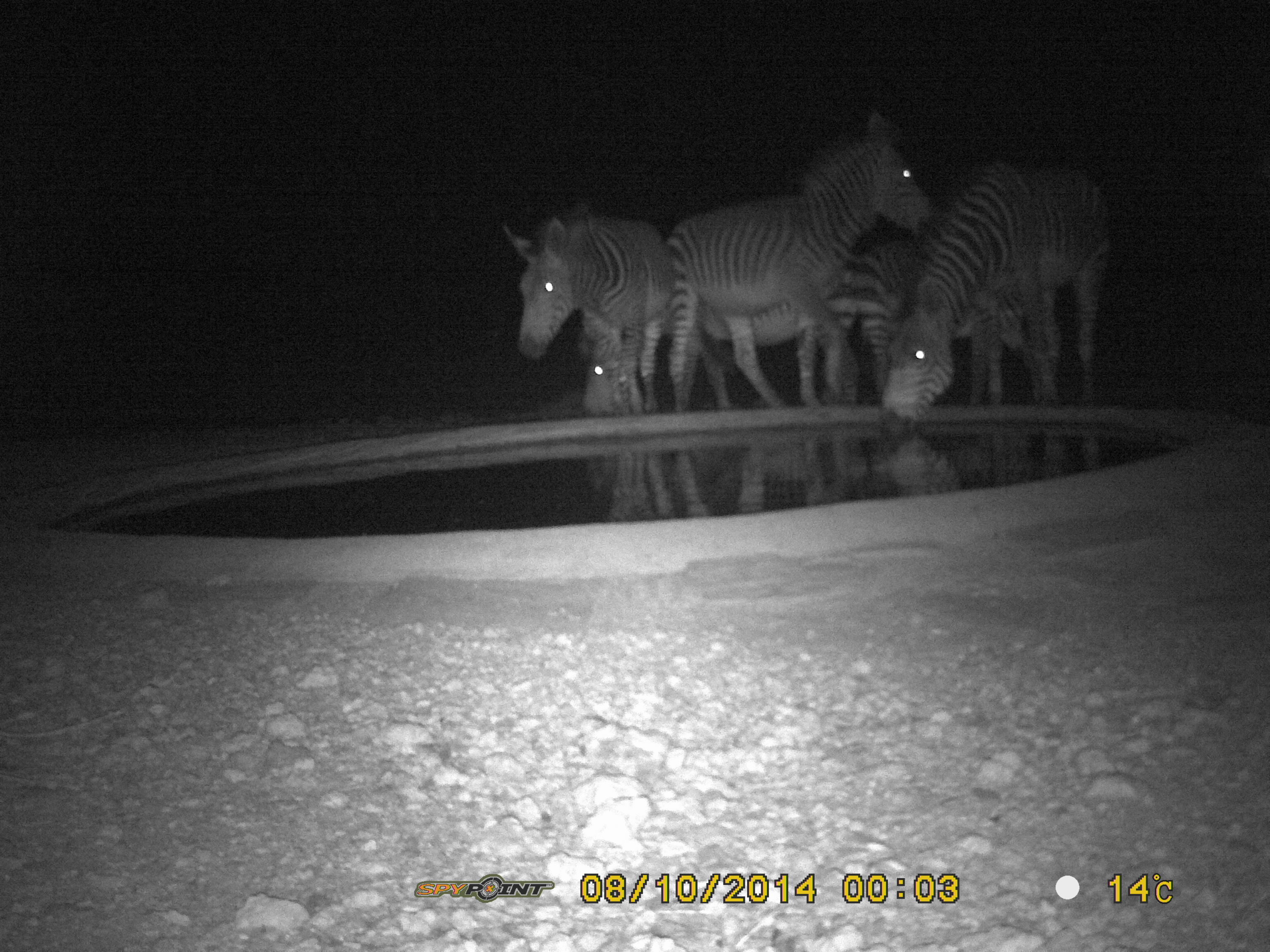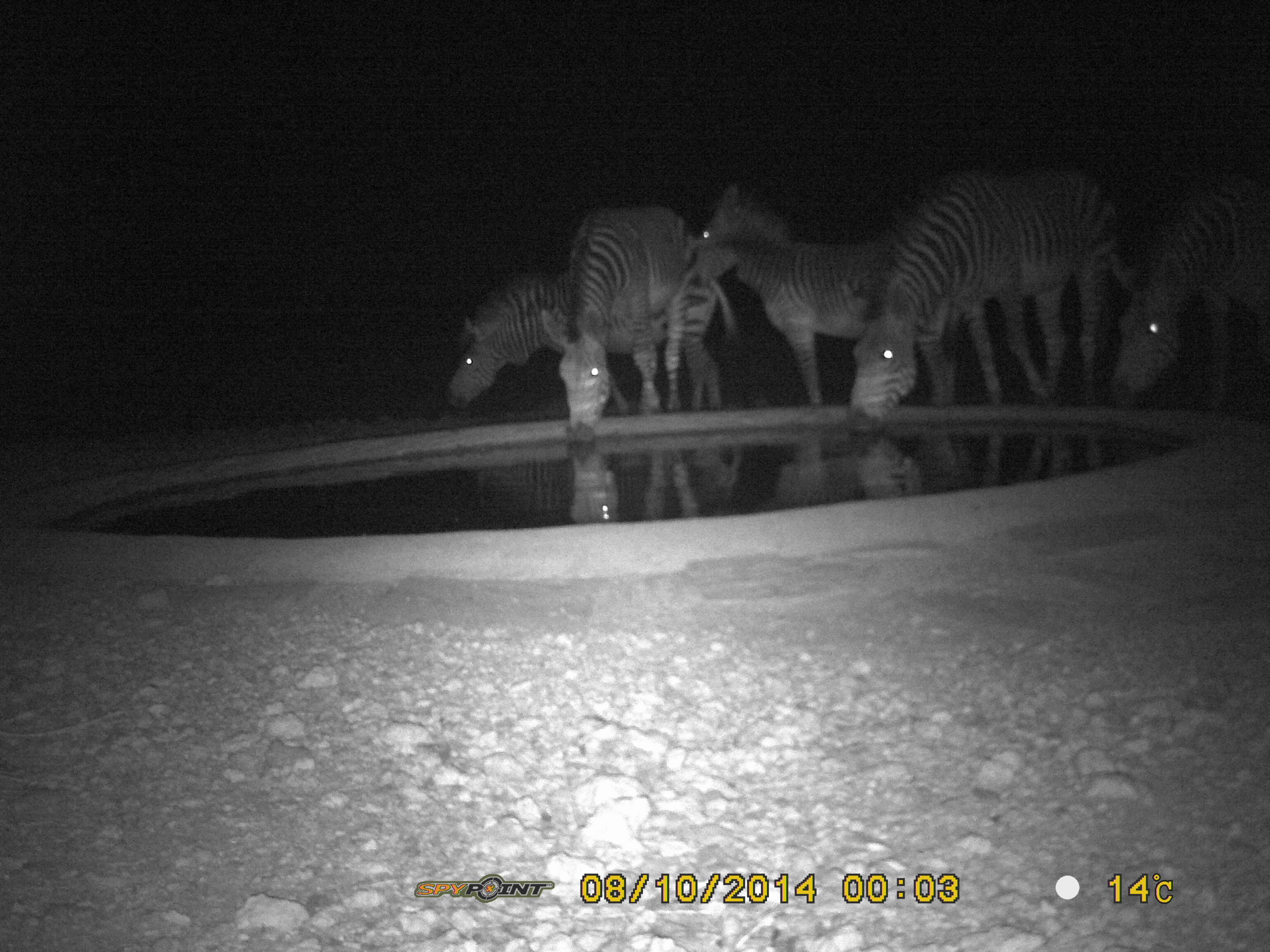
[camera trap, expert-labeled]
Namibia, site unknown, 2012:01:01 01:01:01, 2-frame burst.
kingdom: Animalia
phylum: Chordata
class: Mammalia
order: Perissodactyla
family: Equidae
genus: Equus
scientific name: Equus zebra hartmannae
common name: hartmann's mountain zebra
Equus zebra hartmannae (hartmann's mountain zebra).